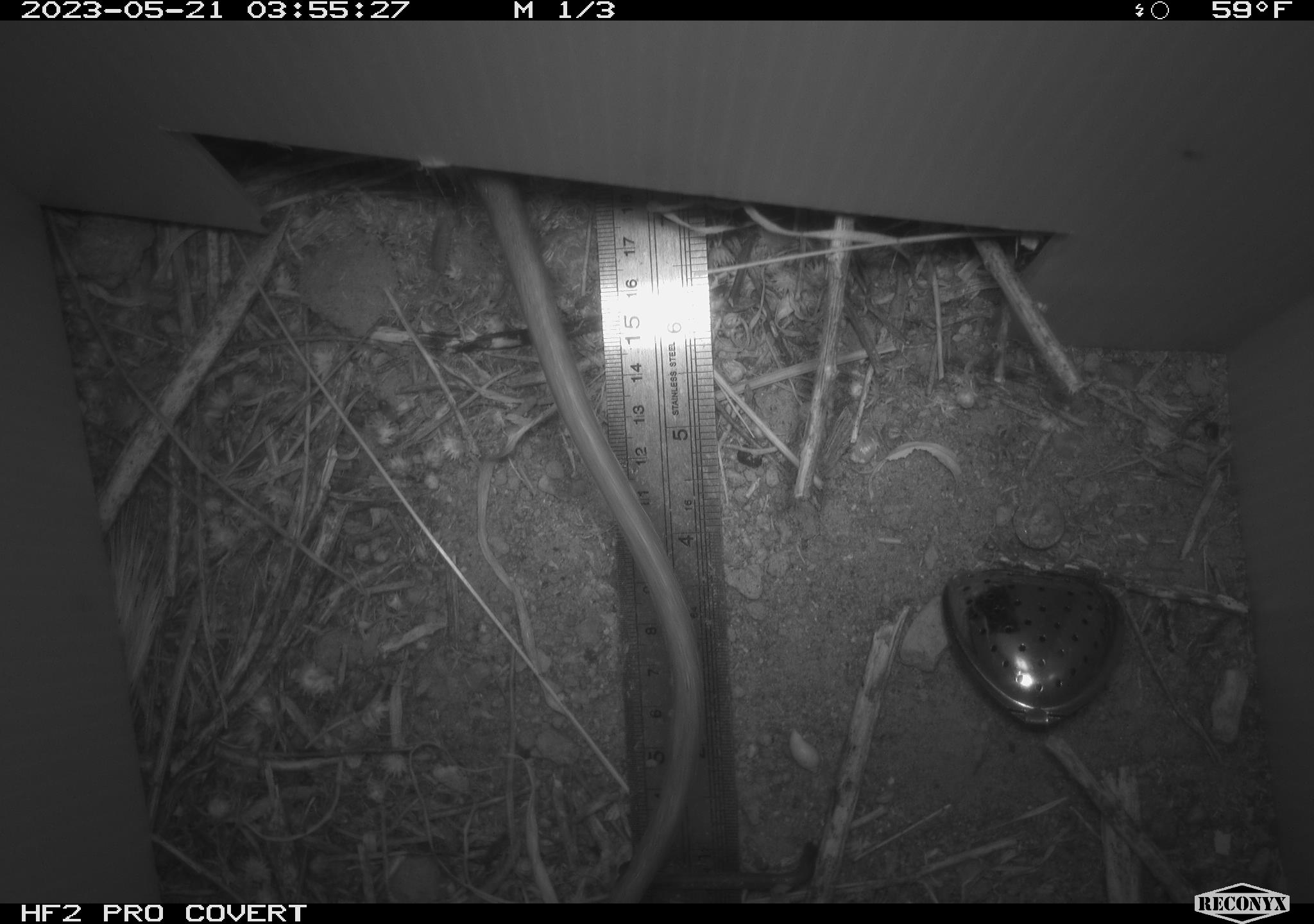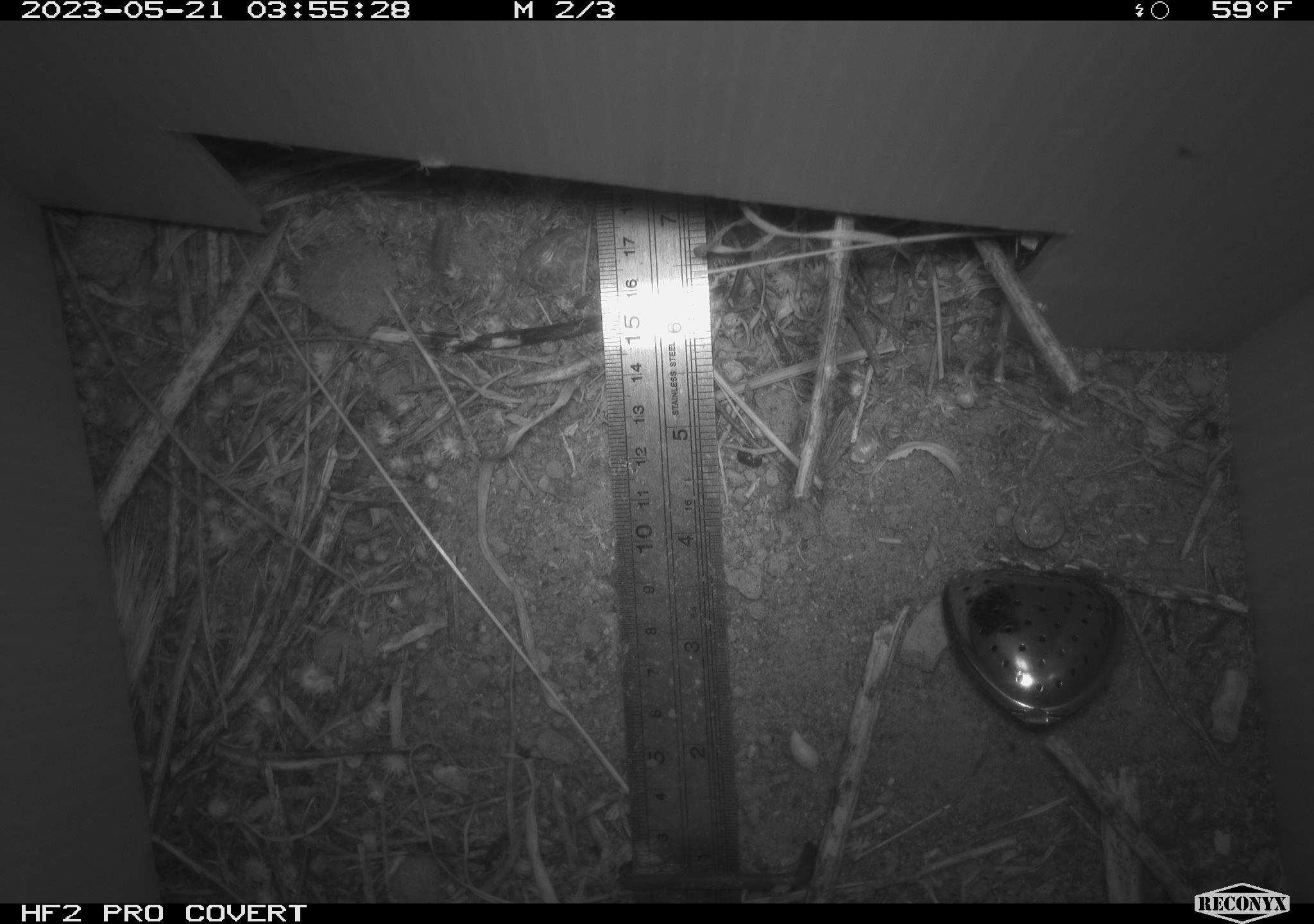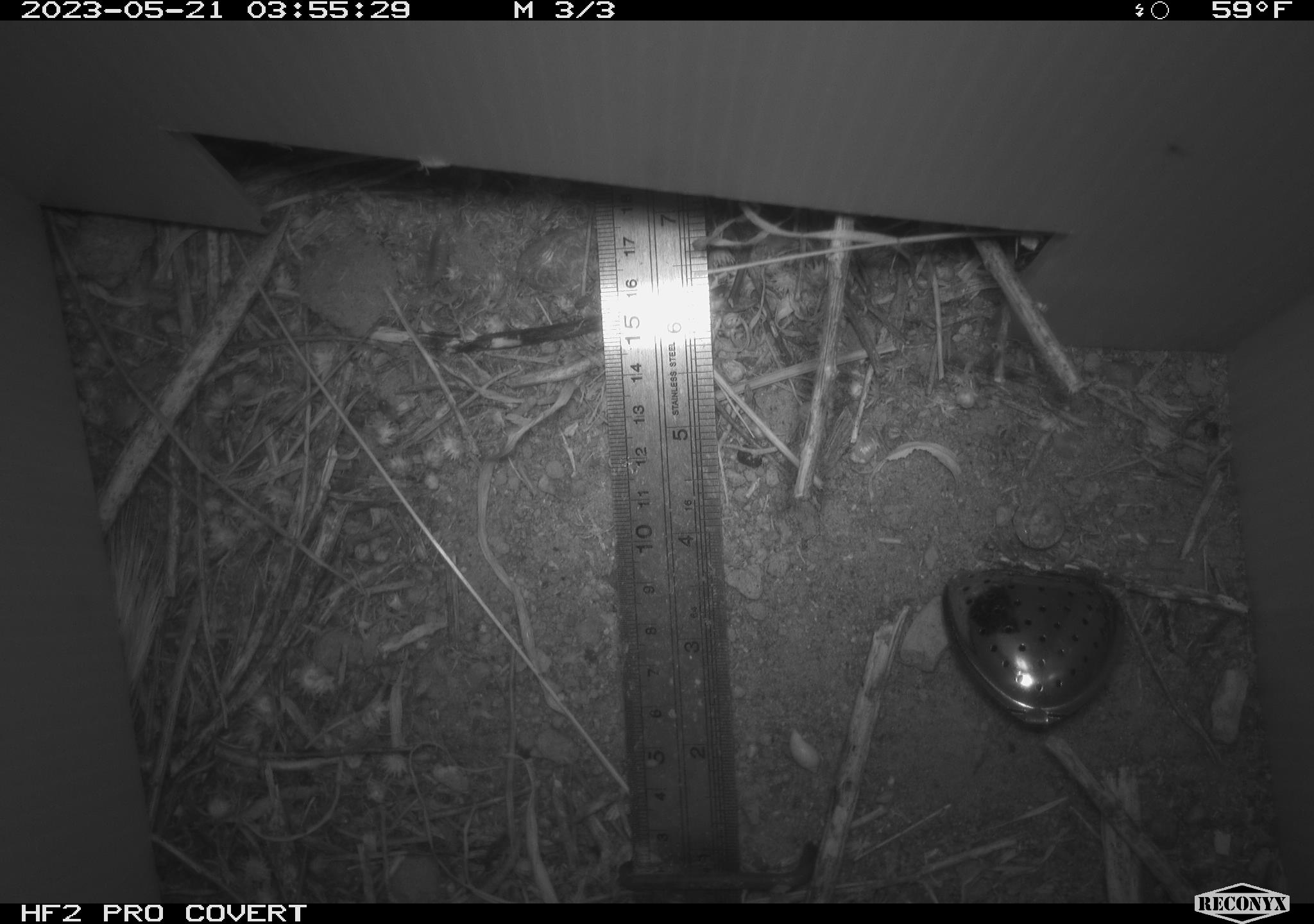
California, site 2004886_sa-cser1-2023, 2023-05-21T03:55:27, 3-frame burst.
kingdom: Animalia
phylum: Chordata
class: Mammalia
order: Rodentia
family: Muridae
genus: Rattus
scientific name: Rattus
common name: rat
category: rattus species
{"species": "rattus species (rat) (Rattus)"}